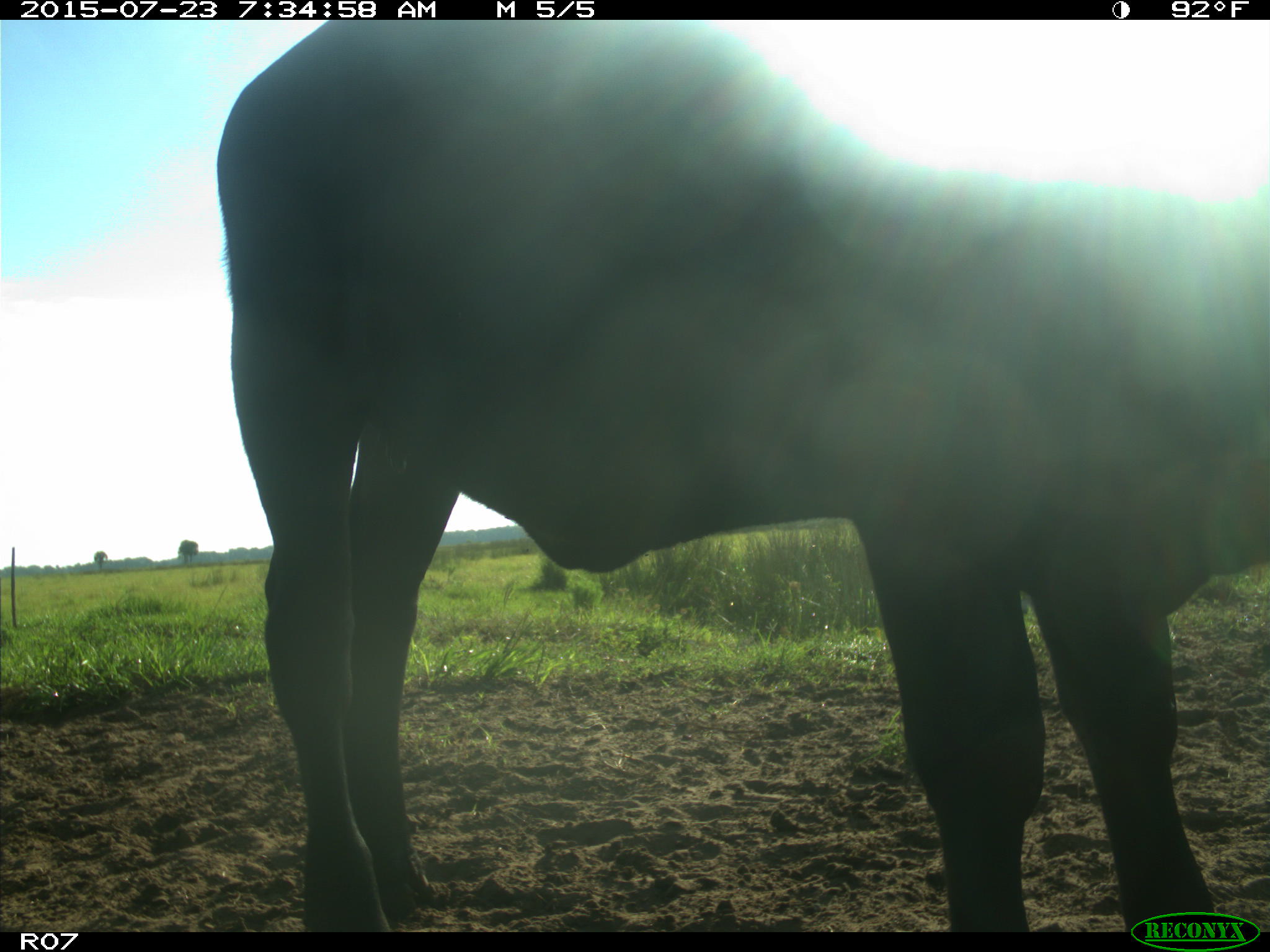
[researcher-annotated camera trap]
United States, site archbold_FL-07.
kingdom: Animalia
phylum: Chordata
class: Mammalia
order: Artiodactyla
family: Bovidae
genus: Bos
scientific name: Bos taurus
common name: domestic cow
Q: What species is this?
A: Bos taurus (domestic cow).